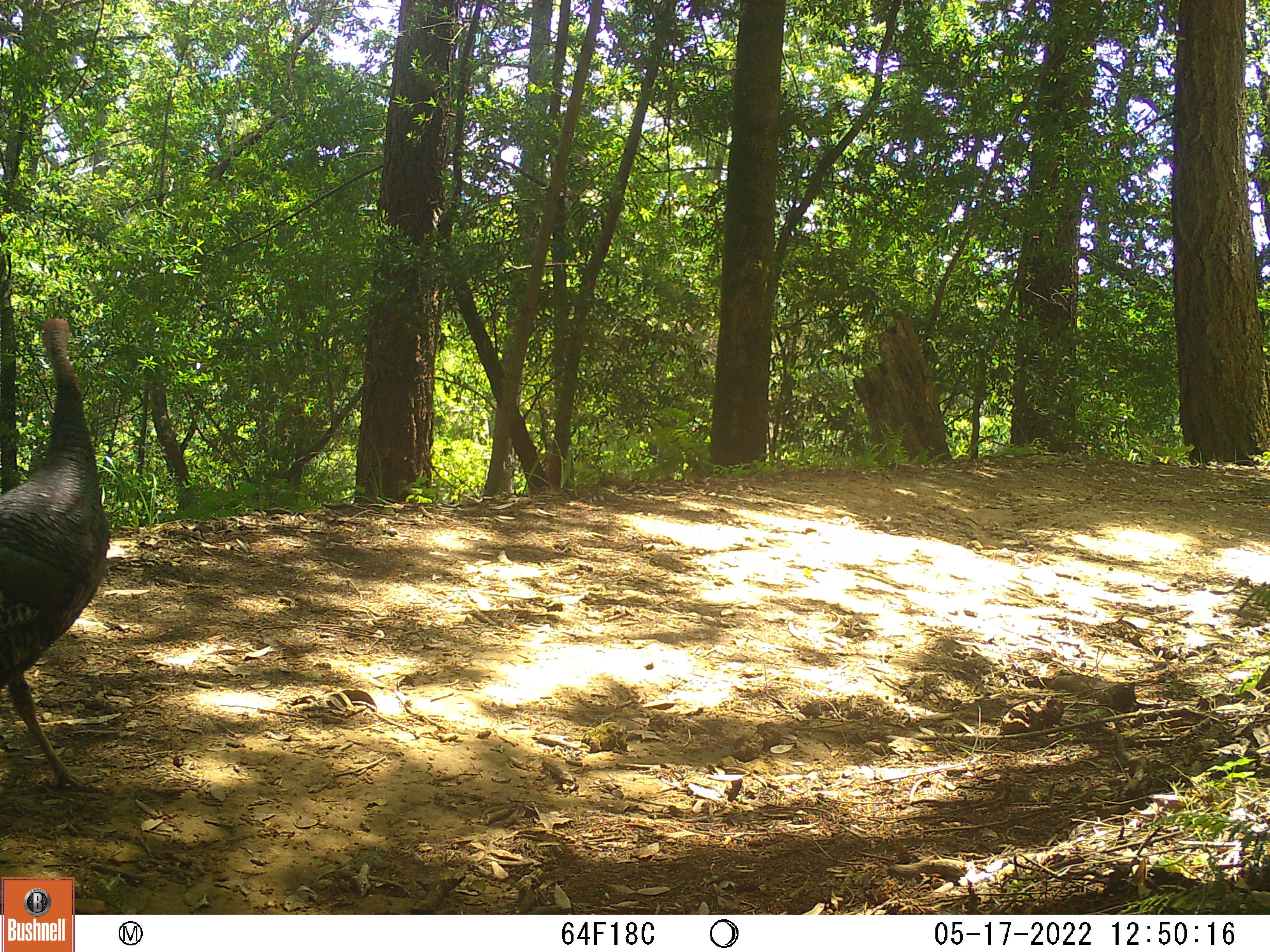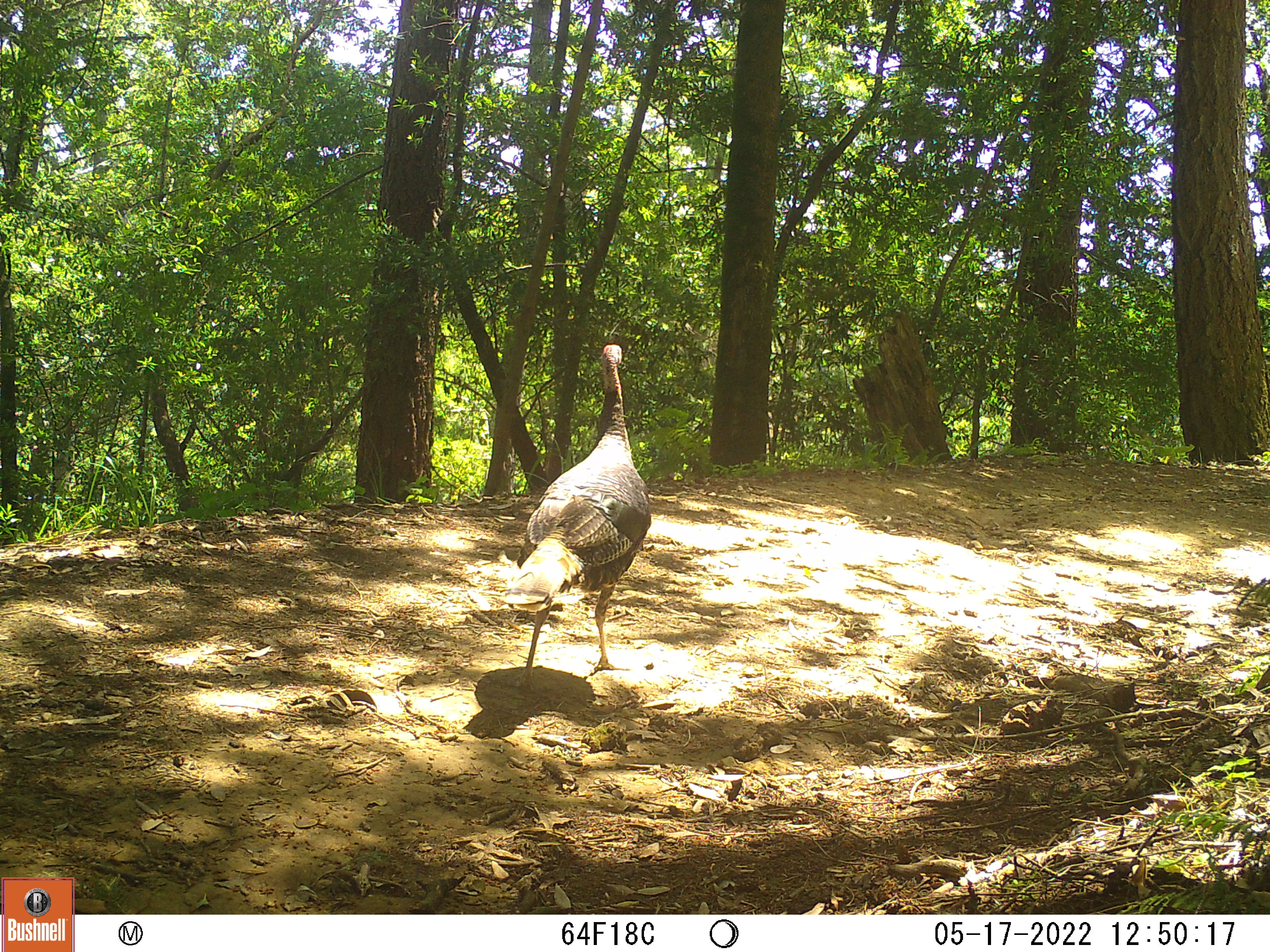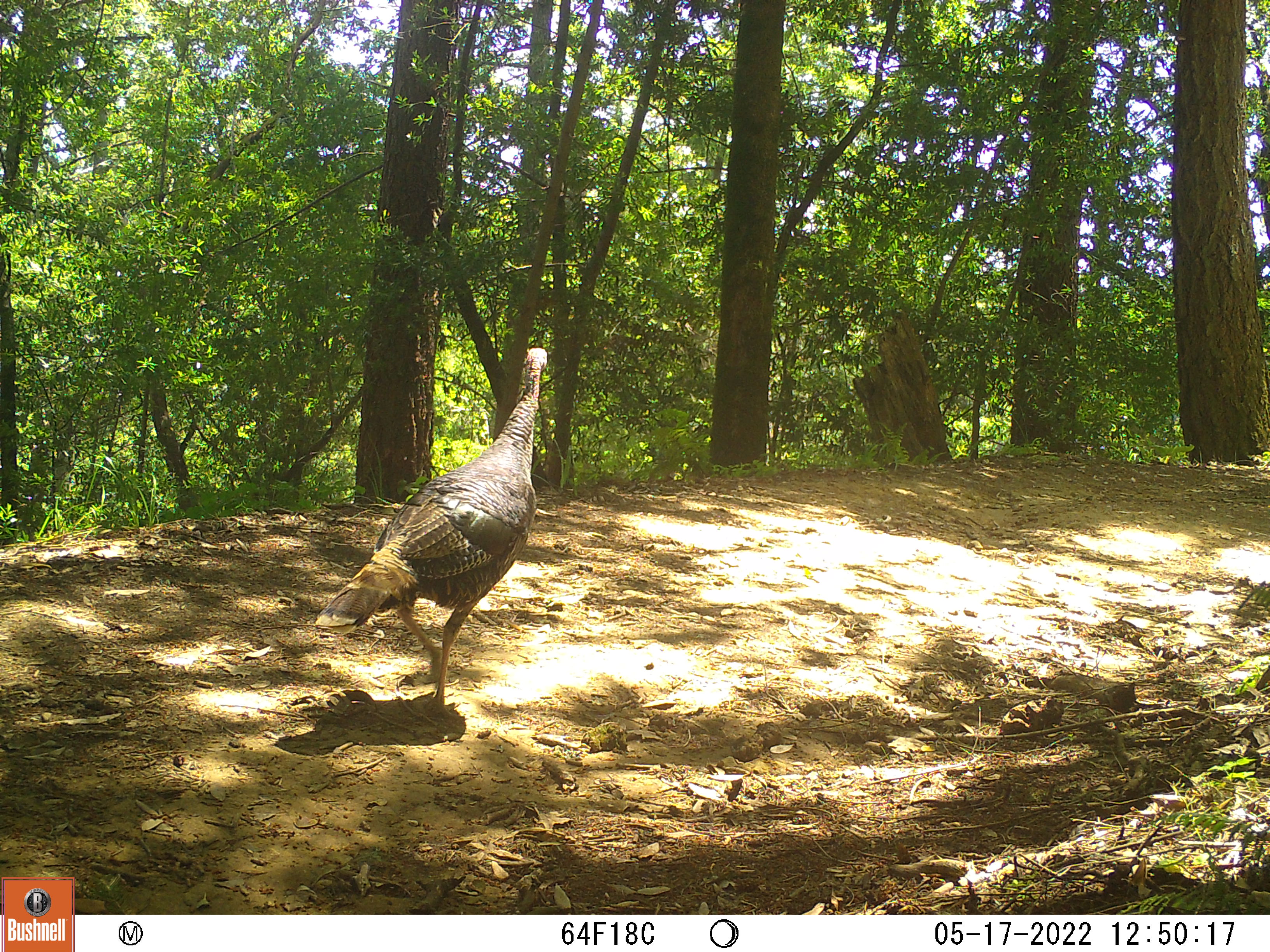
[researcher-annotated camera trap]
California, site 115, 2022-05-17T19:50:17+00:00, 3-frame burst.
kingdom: Animalia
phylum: Chordata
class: Aves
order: Galliformes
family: Phasianidae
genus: Meleagris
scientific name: Meleagris gallopavo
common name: turkey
Turkey (Meleagris gallopavo).